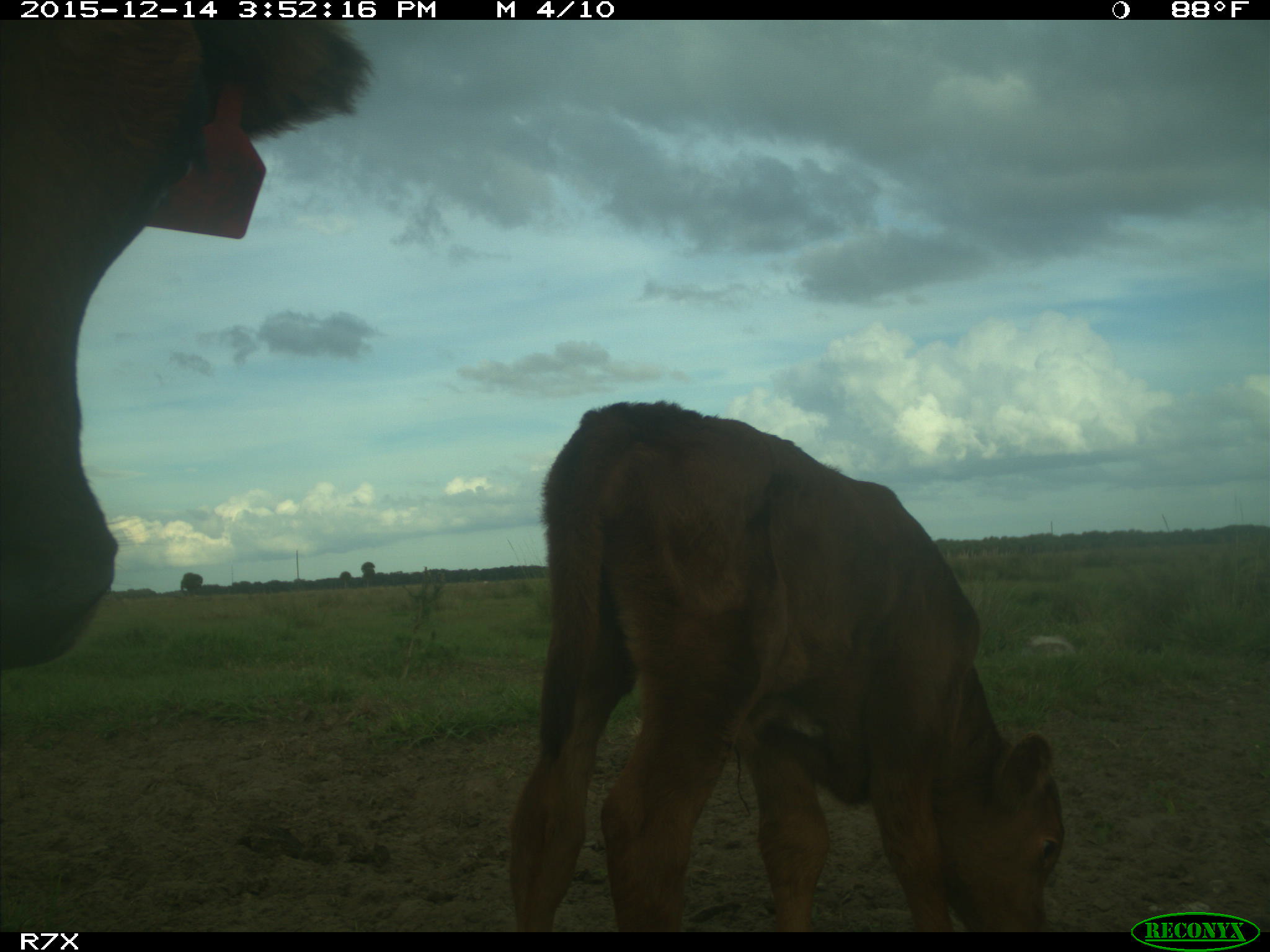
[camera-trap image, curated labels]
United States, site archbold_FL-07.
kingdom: Animalia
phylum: Chordata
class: Mammalia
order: Artiodactyla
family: Bovidae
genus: Bos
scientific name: Bos taurus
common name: domestic cow